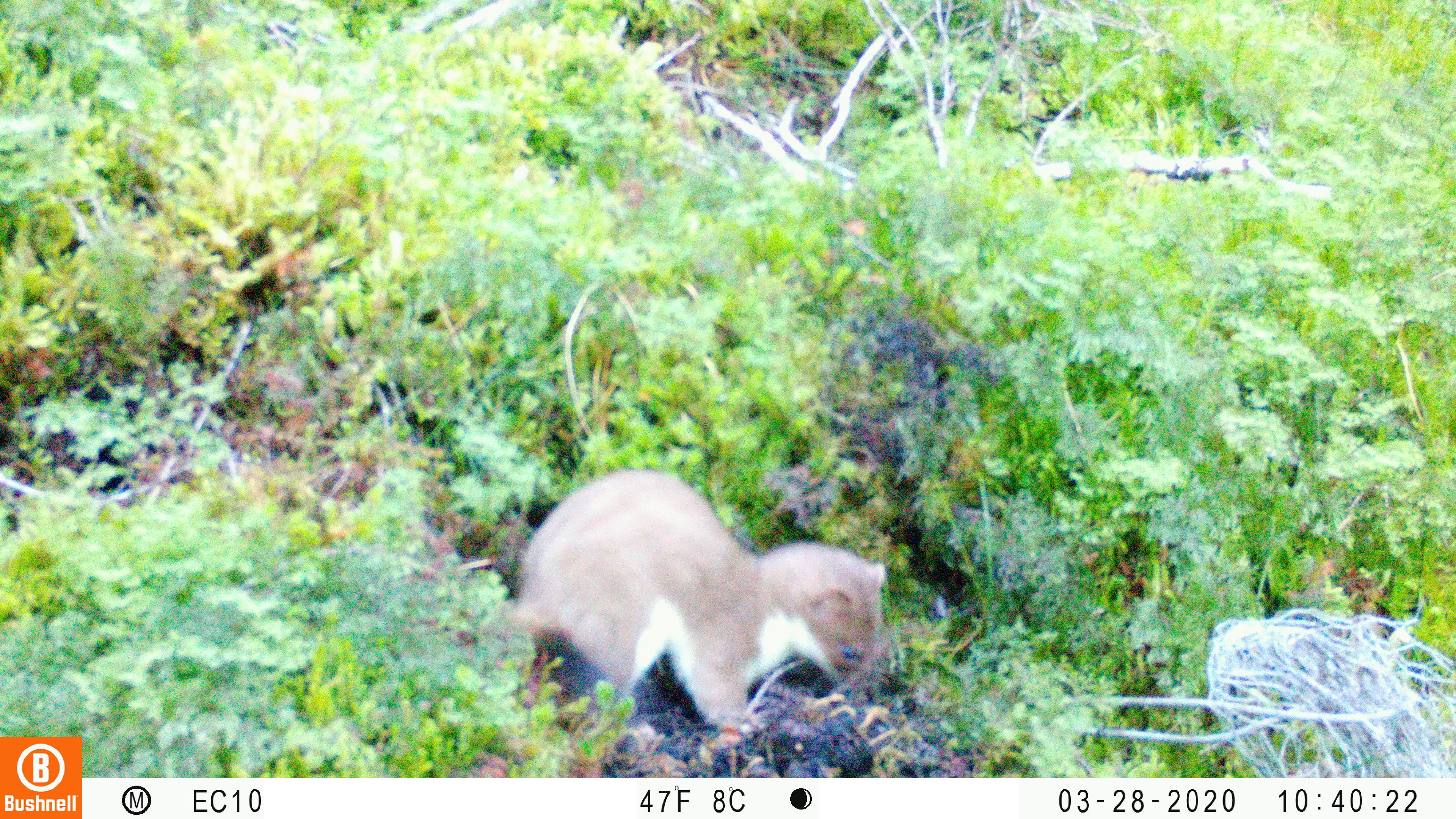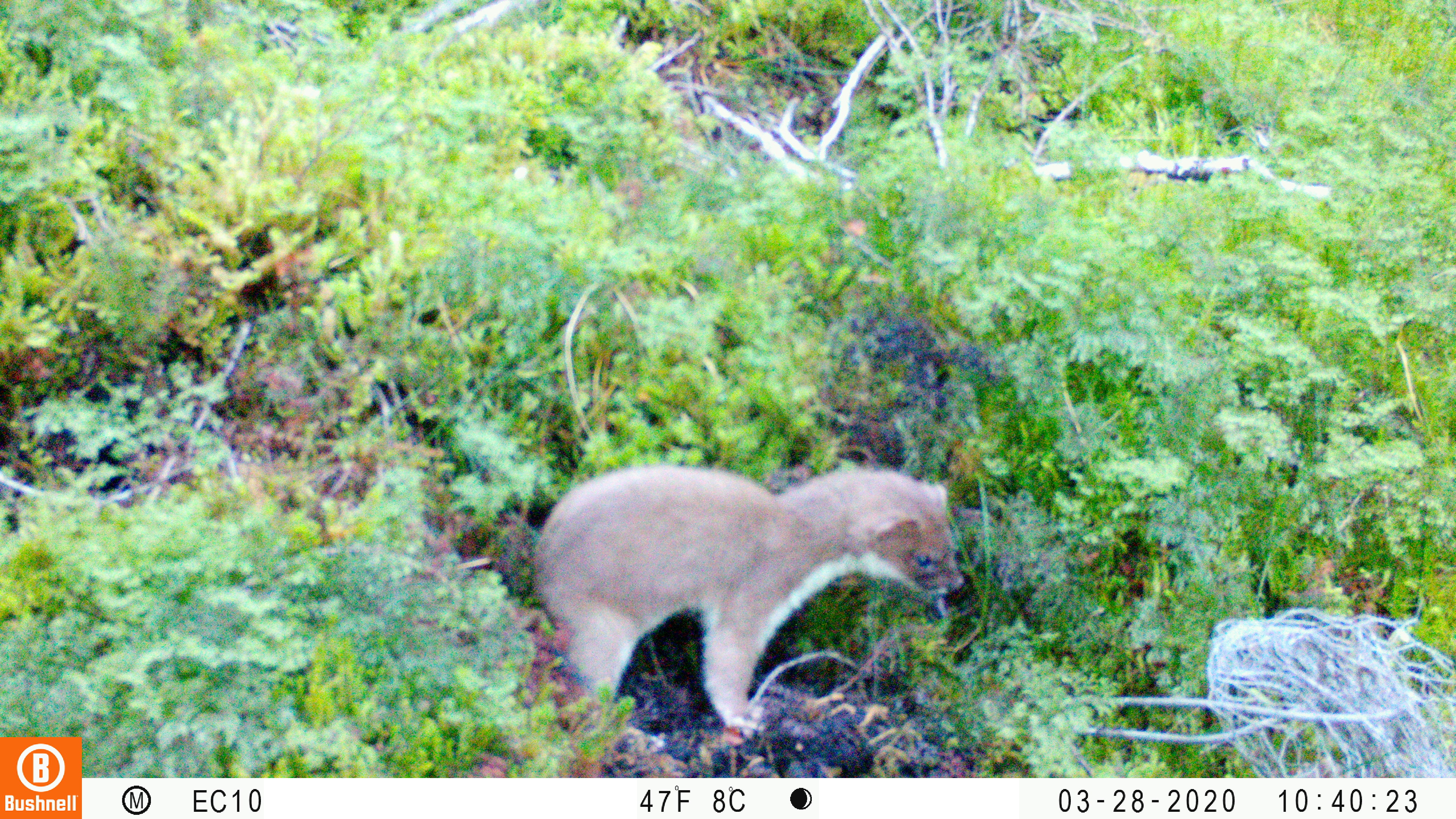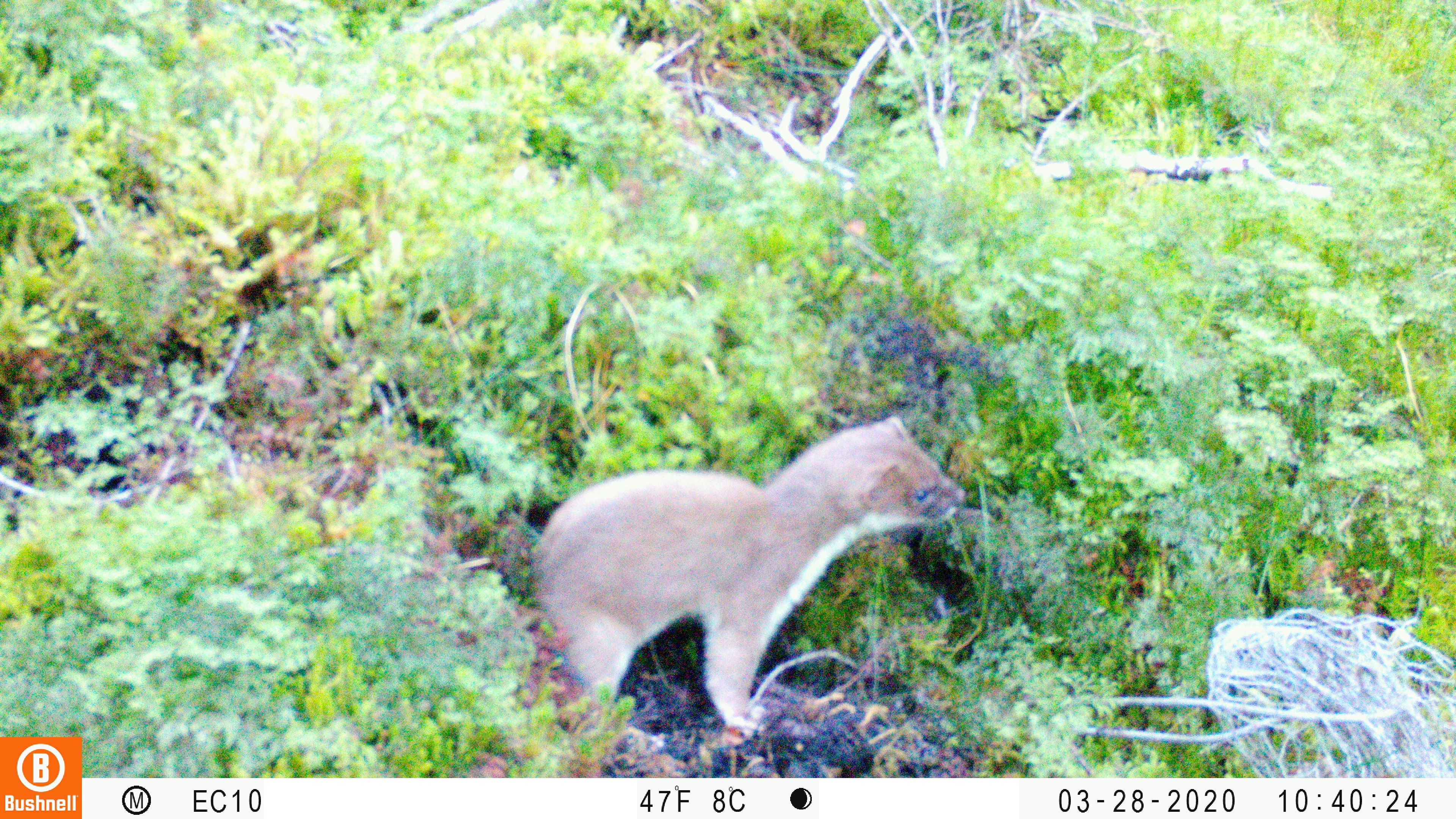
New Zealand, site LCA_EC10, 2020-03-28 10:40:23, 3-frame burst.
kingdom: Animalia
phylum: Chordata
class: Mammalia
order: Carnivora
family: Mustelidae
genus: Mustela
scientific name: Mustela erminea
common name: stoat